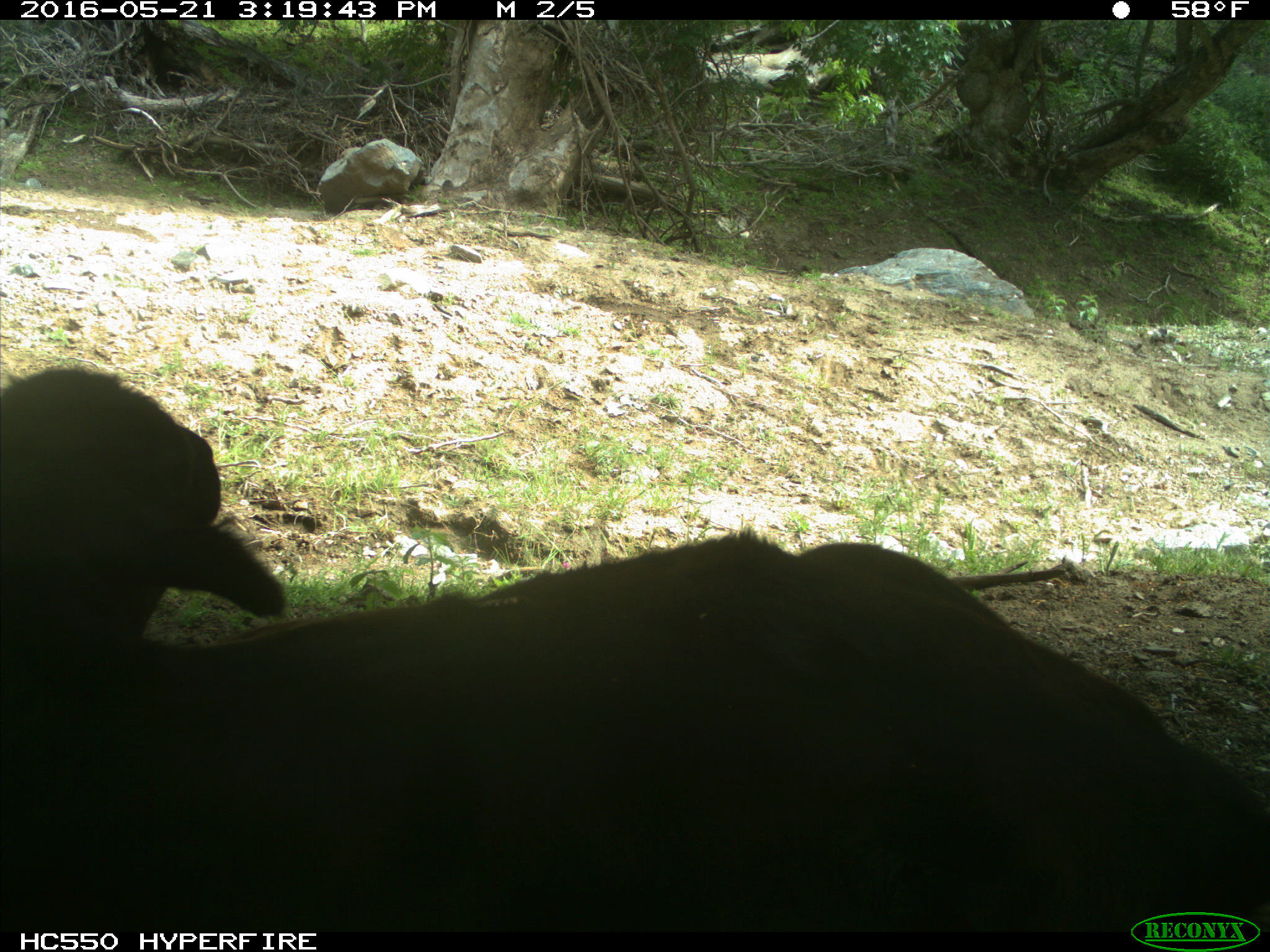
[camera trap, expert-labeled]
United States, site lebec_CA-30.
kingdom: Animalia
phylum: Chordata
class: Mammalia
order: Artiodactyla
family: Bovidae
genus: Bos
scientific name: Bos taurus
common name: domestic cow